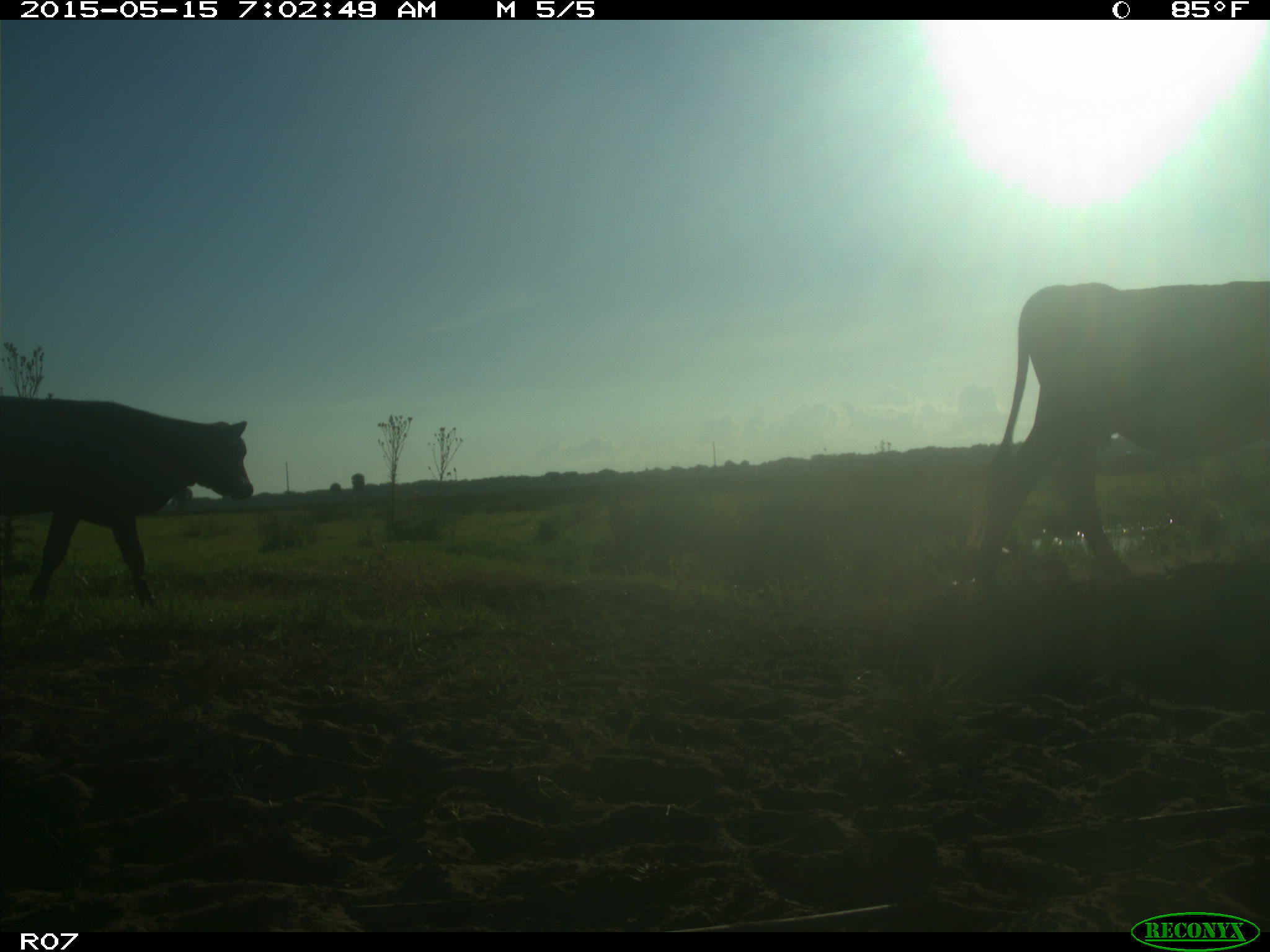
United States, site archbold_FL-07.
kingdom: Animalia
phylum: Chordata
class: Mammalia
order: Artiodactyla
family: Bovidae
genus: Bos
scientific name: Bos taurus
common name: domestic cow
Bos taurus (domestic cow).